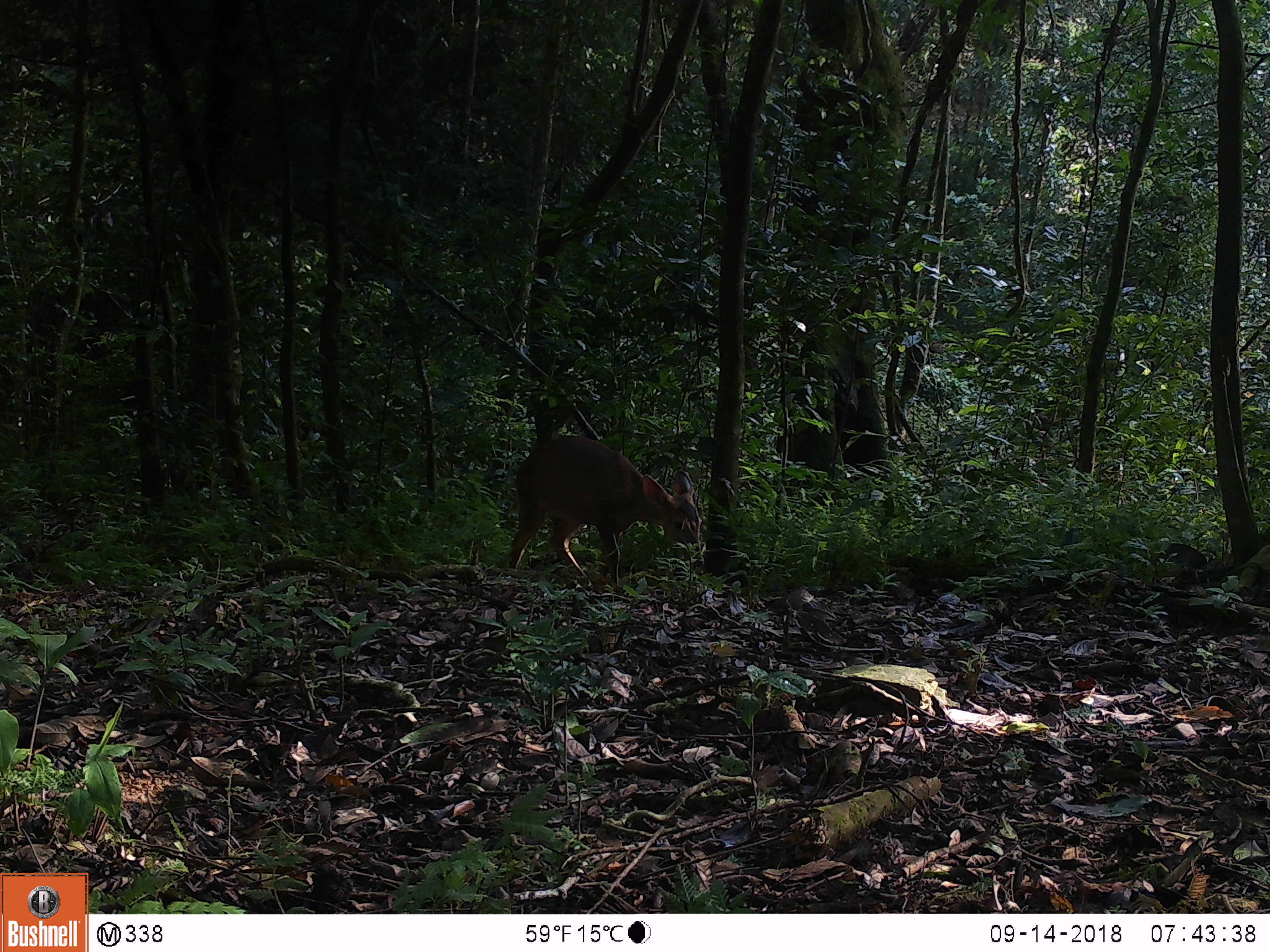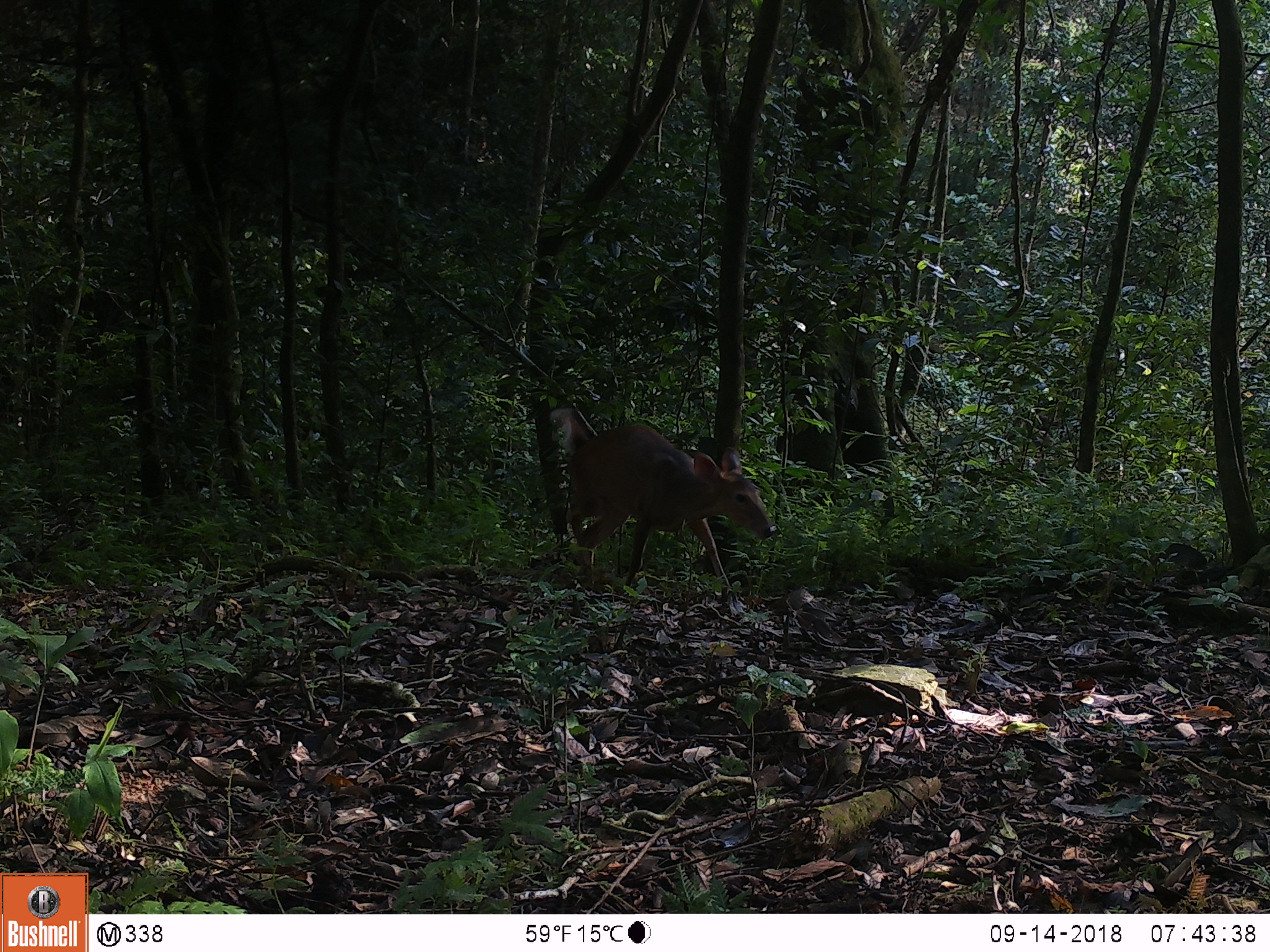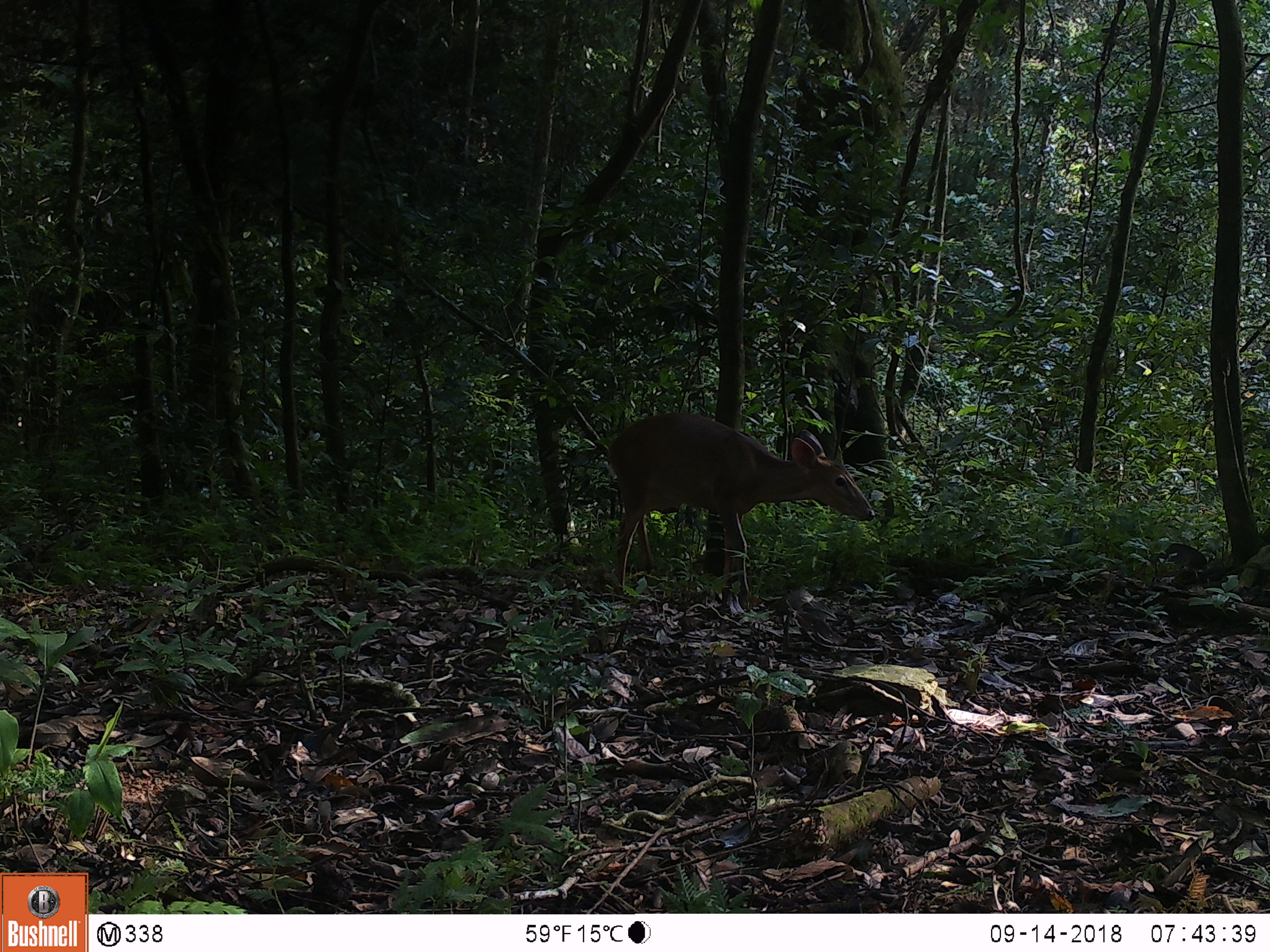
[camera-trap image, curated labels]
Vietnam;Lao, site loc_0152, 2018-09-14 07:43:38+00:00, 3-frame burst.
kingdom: Animalia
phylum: Chordata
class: Mammalia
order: Artiodactyla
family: Cervidae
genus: Muntiacus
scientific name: Muntiacus vuquangensis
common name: large-antlered muntjac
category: large antlered muntjac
Large antlered muntjac (large-antlered muntjac) (Muntiacus vuquangensis). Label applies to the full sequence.